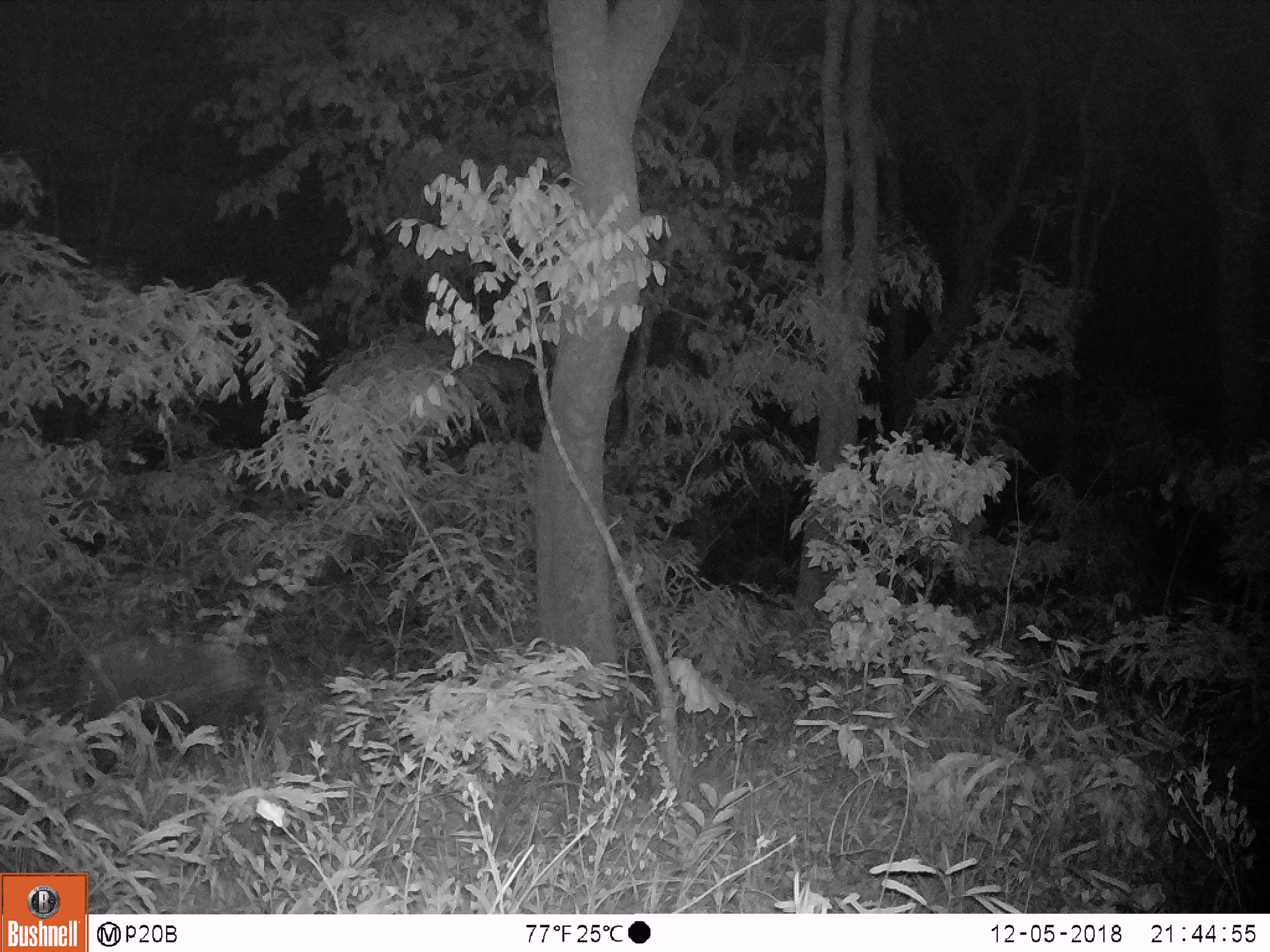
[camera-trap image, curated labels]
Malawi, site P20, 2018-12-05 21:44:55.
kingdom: Animalia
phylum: Chordata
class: Mammalia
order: Artiodactyla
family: Suidae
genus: Potamochoerus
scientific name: Potamochoerus larvatus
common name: bushpig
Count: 1.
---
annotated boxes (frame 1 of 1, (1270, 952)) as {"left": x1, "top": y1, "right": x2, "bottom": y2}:
bushpig: {"left": 69, "top": 620, "right": 270, "bottom": 798}